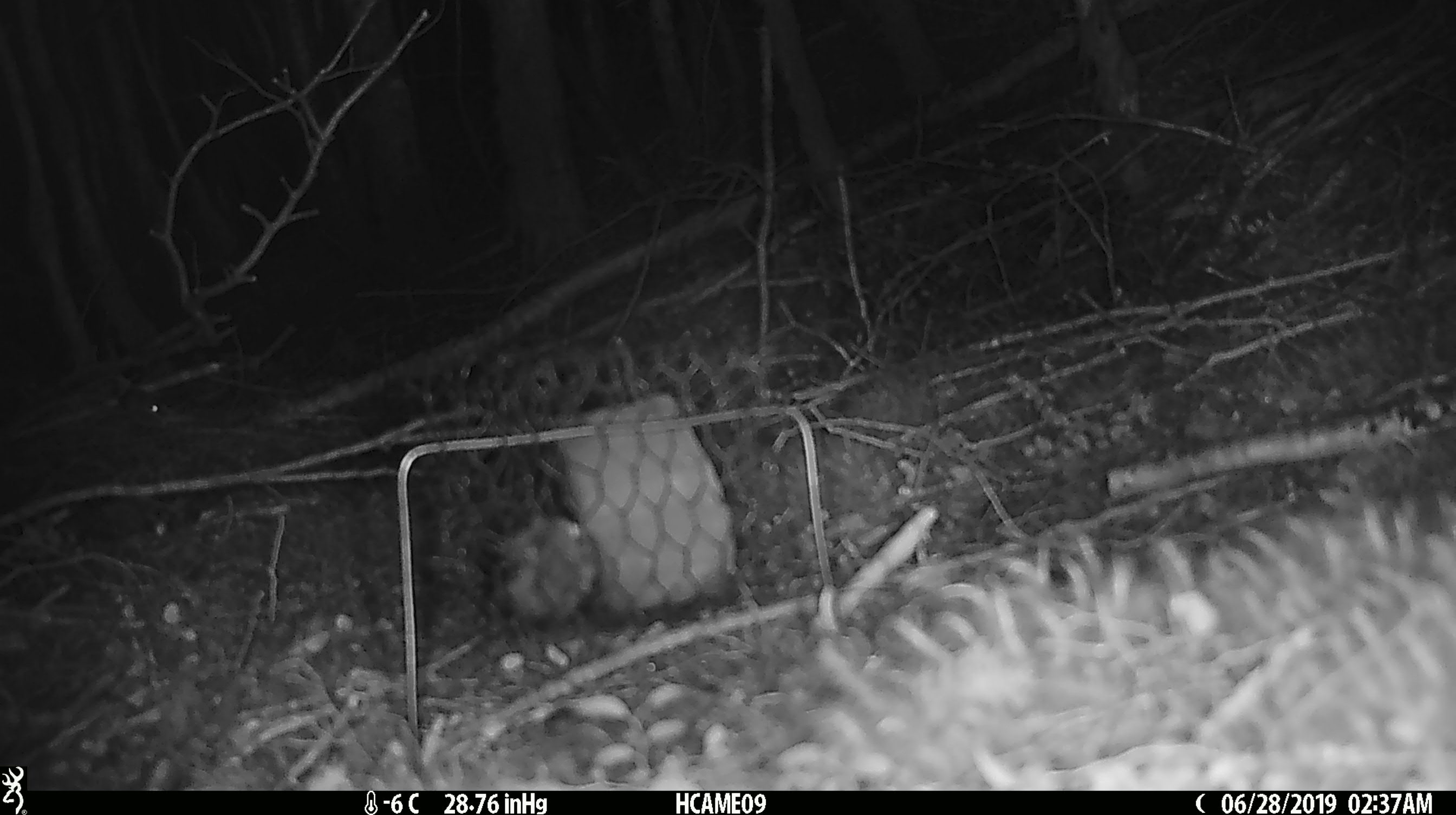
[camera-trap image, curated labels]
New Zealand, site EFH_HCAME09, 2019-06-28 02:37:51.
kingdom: Animalia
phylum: Chordata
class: Mammalia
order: Rodentia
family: Muridae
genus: Mus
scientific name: Mus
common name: mouse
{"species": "mouse (Mus)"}